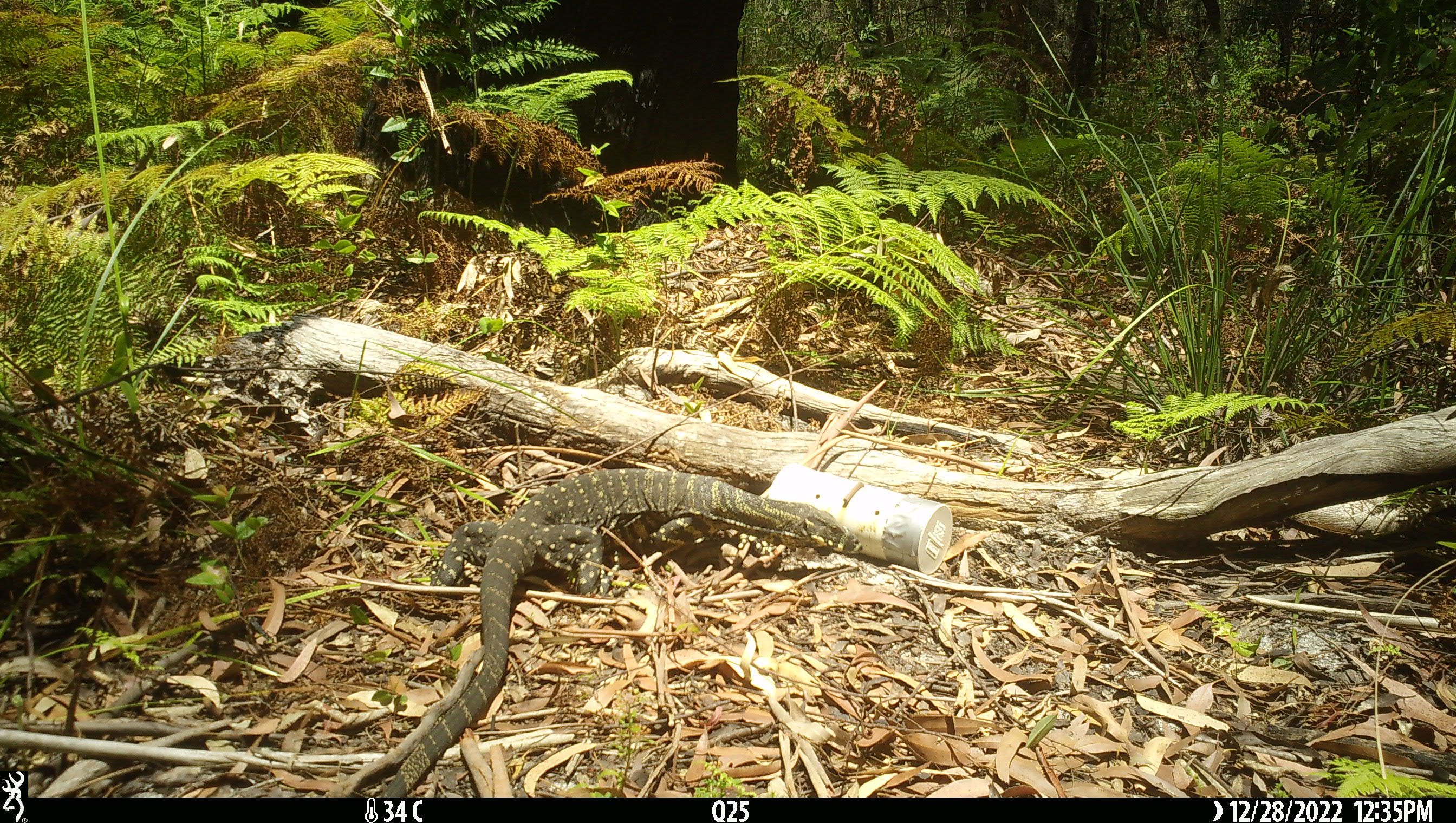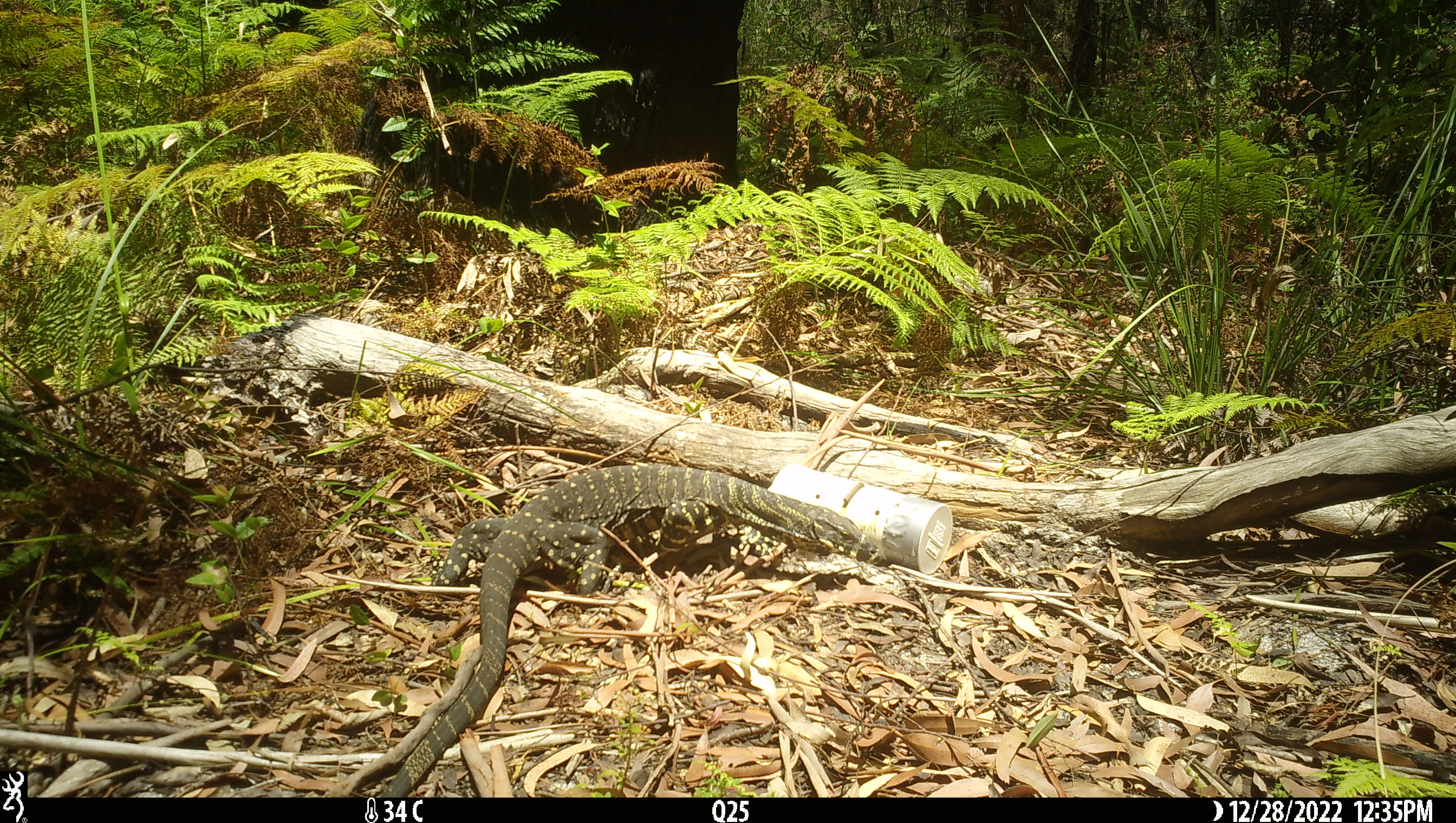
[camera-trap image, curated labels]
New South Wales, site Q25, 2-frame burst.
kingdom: Animalia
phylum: Chordata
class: Reptilia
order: Squamata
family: Varanidae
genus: Varanus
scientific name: Varanus varius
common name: lace monitor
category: goanna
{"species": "goanna (lace monitor) (Varanus varius)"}